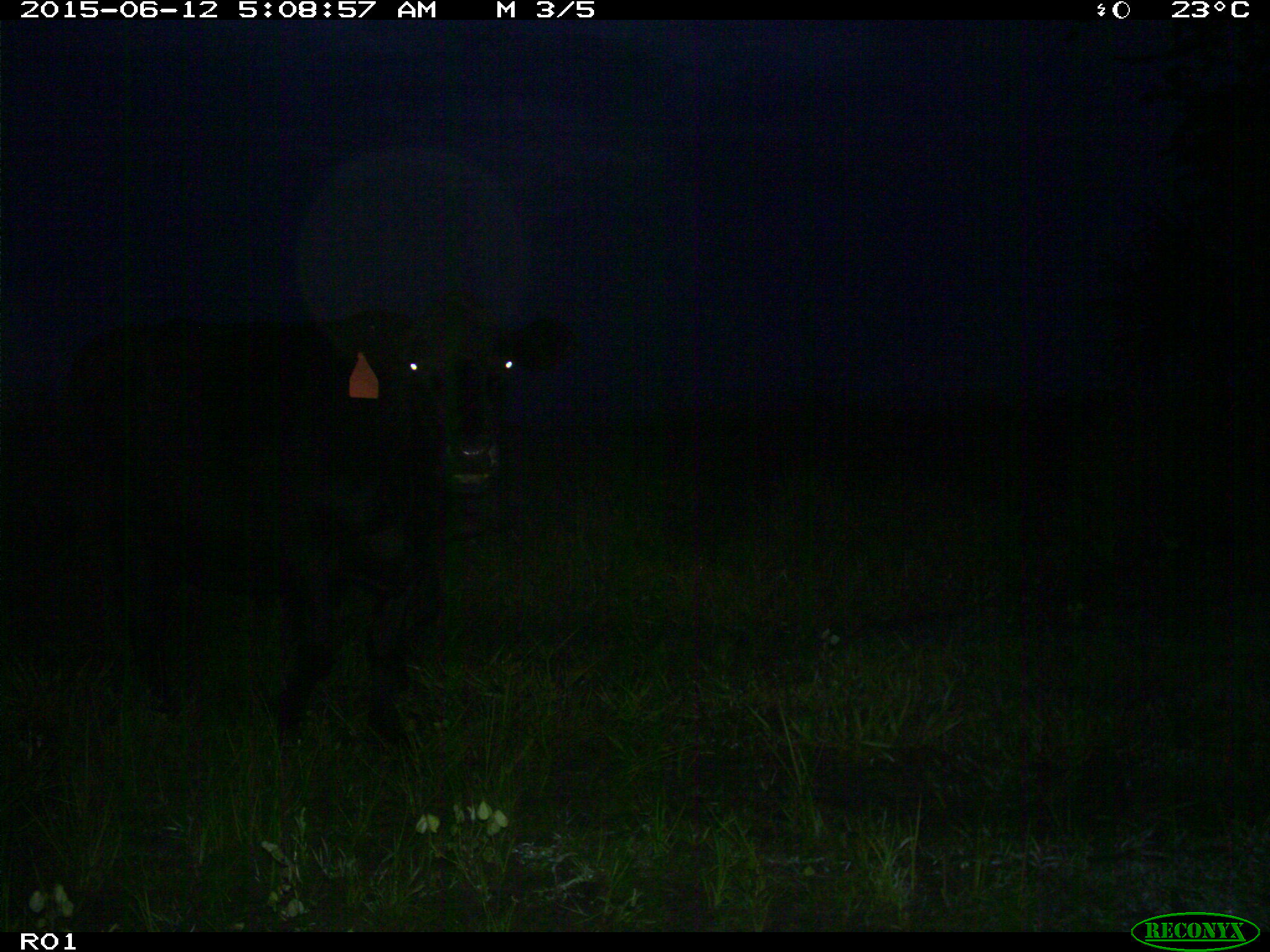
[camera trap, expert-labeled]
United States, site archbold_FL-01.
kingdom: Animalia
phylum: Chordata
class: Mammalia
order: Artiodactyla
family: Bovidae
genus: Bos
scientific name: Bos taurus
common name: domestic cow